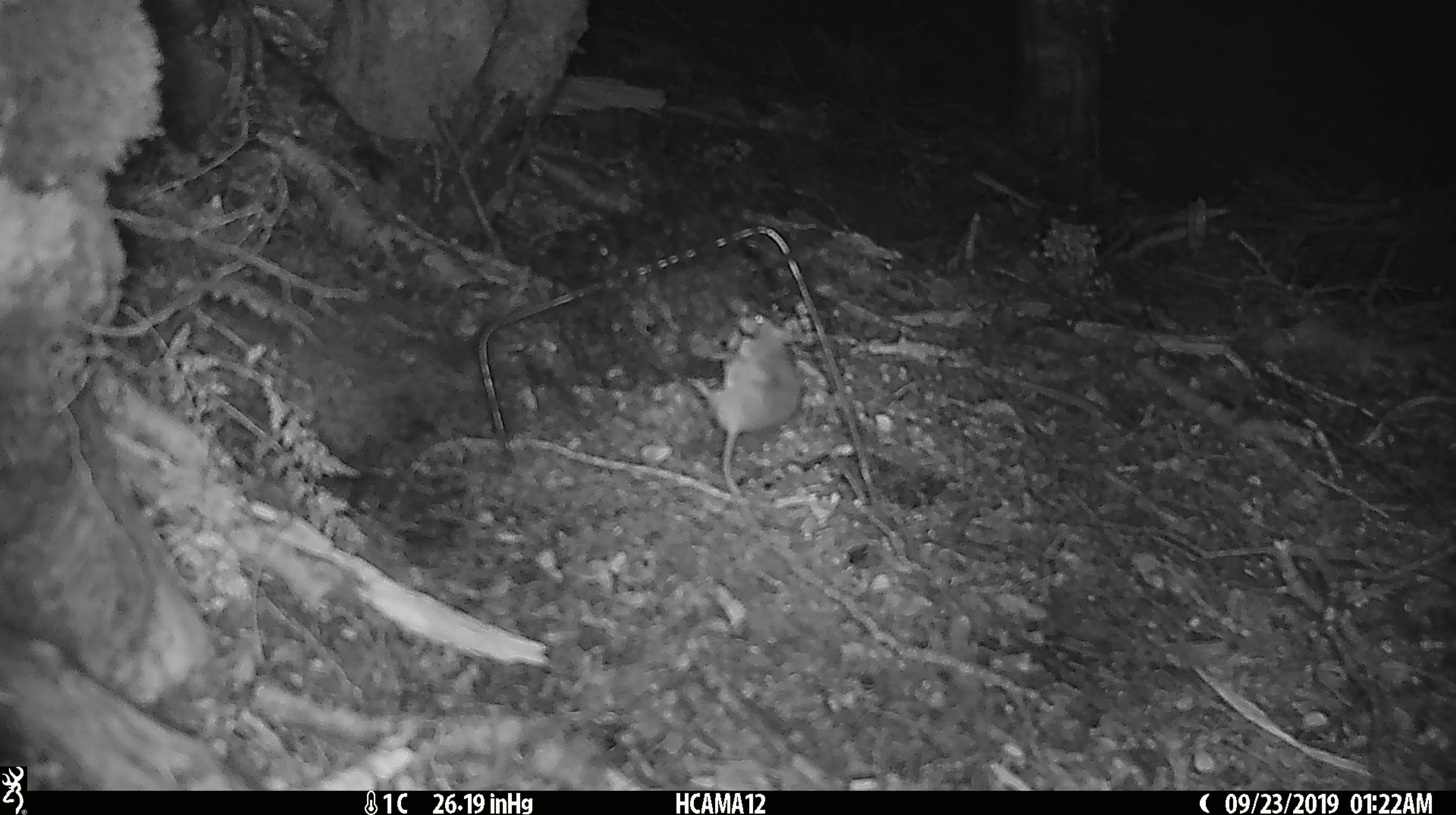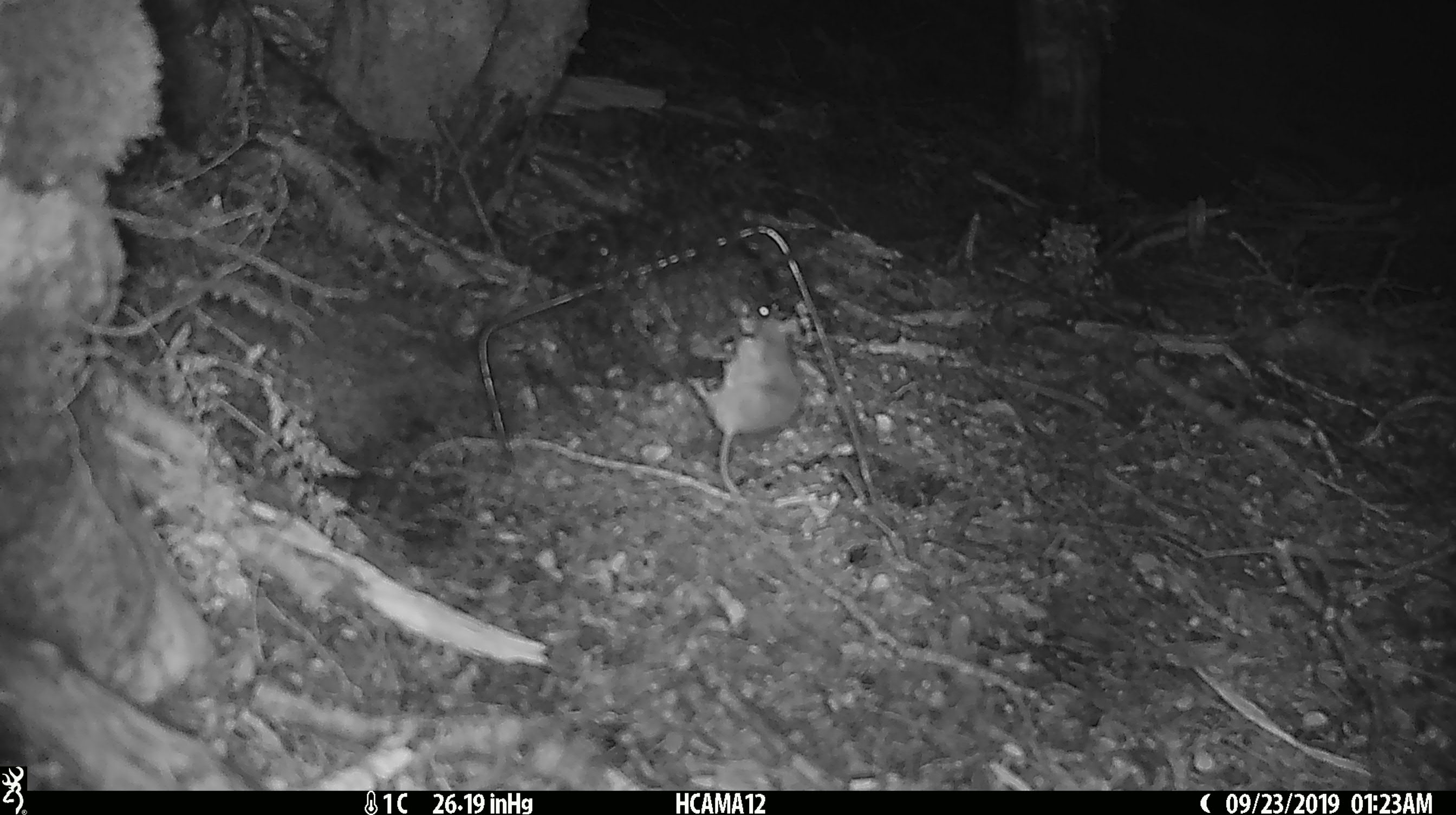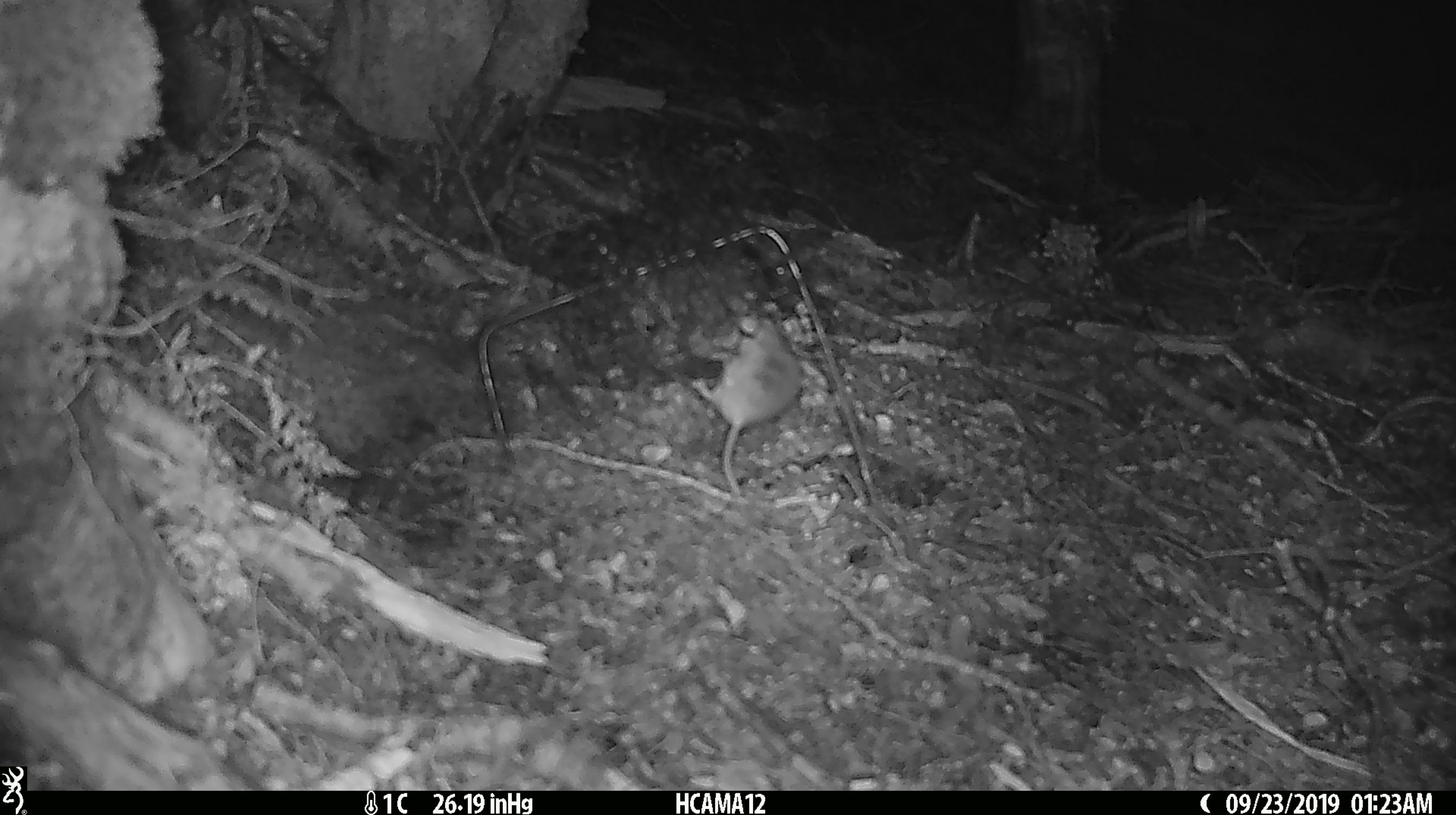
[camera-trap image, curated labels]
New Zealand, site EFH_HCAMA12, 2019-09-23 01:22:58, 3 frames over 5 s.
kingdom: Animalia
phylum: Chordata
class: Mammalia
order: Rodentia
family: Muridae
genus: Mus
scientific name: Mus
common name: mouse